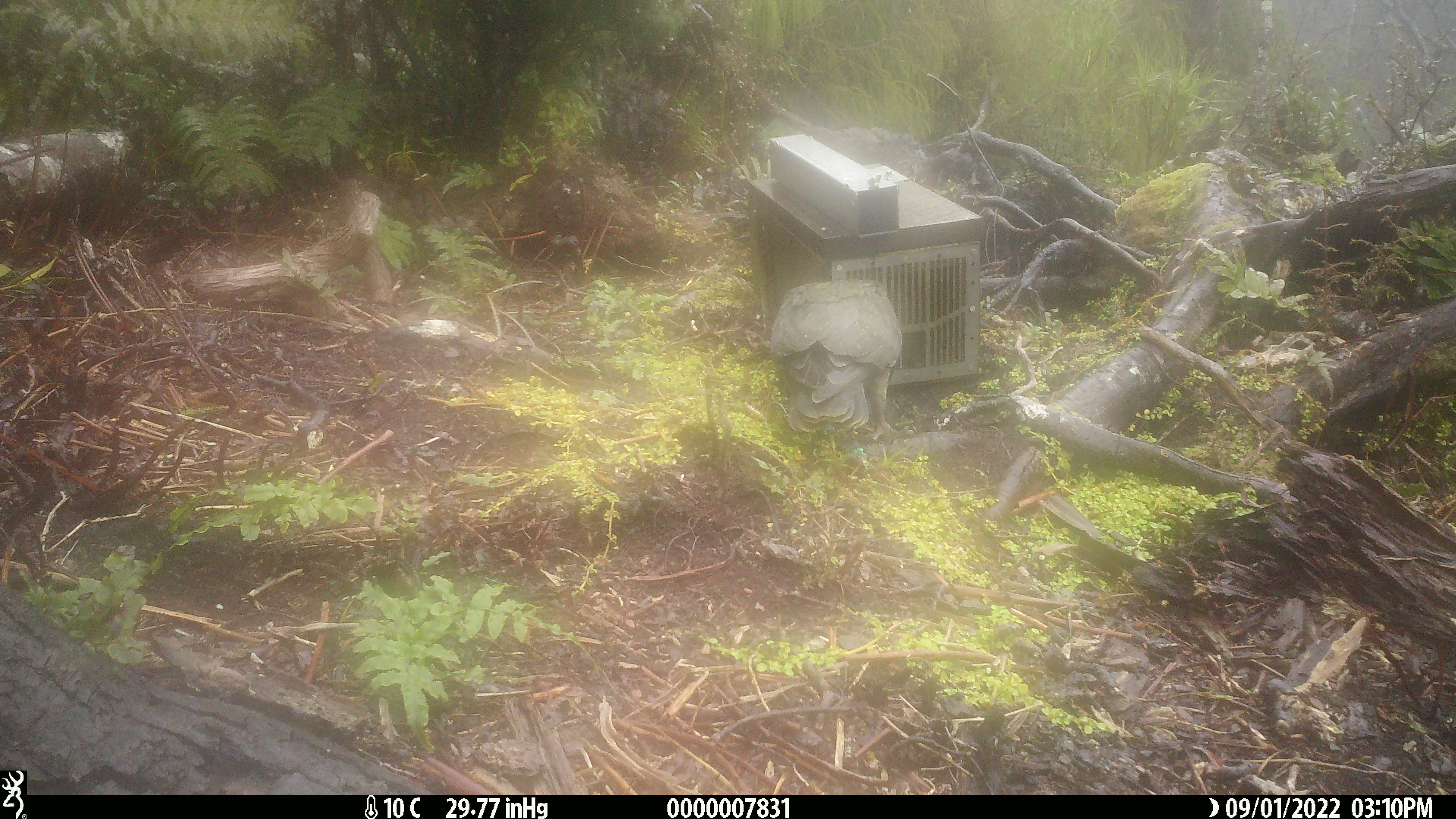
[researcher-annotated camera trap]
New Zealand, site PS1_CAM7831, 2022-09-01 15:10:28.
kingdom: Animalia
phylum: Chordata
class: Aves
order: Psittaciformes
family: Strigopidae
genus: Nestor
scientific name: Nestor notabilis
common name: kea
Kea (Nestor notabilis).